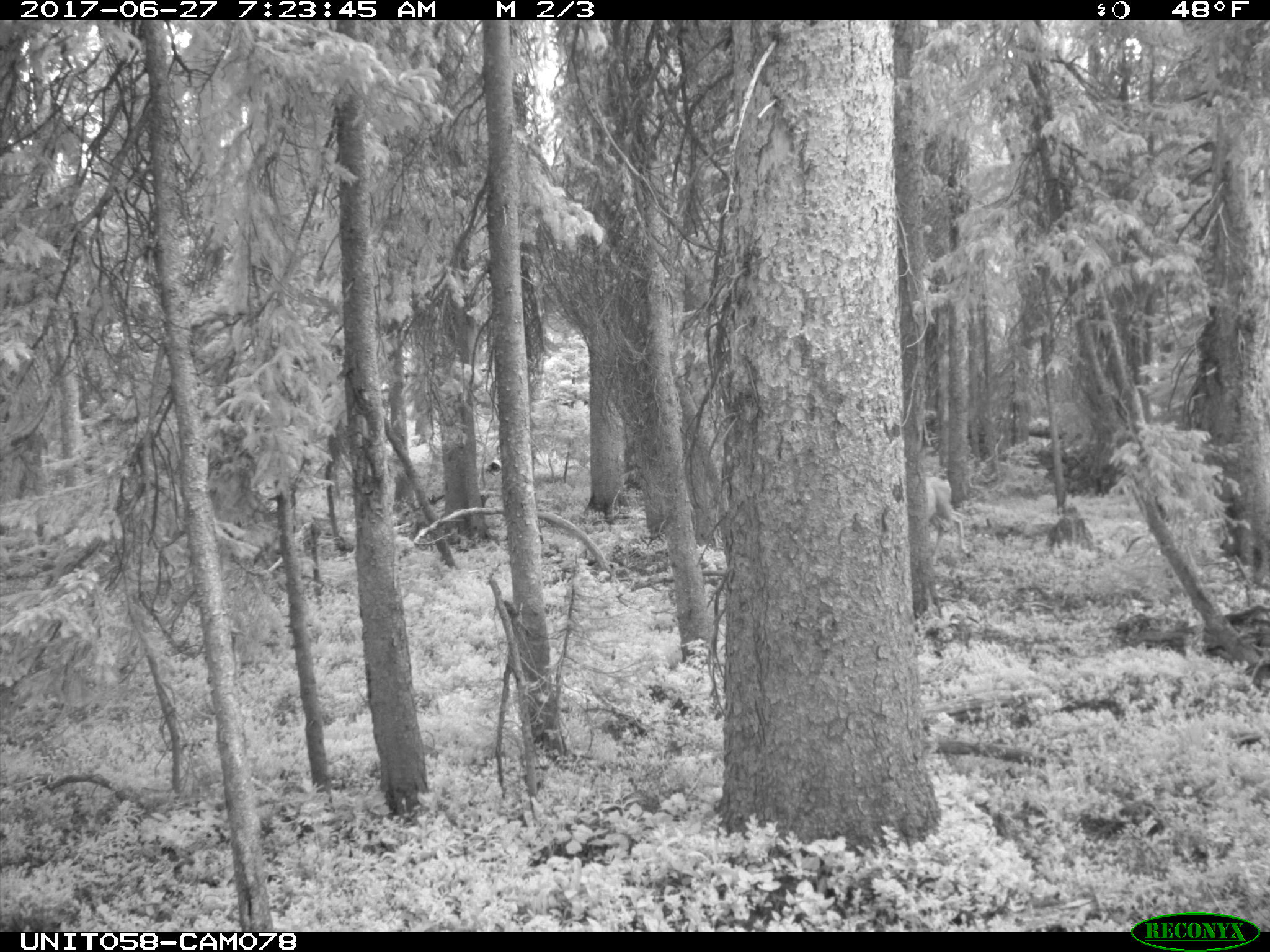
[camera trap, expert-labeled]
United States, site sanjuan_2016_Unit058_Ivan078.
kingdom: Animalia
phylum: Chordata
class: Mammalia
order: Artiodactyla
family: Cervidae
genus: Odocoileus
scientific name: Odocoileus hemionus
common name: mule deer